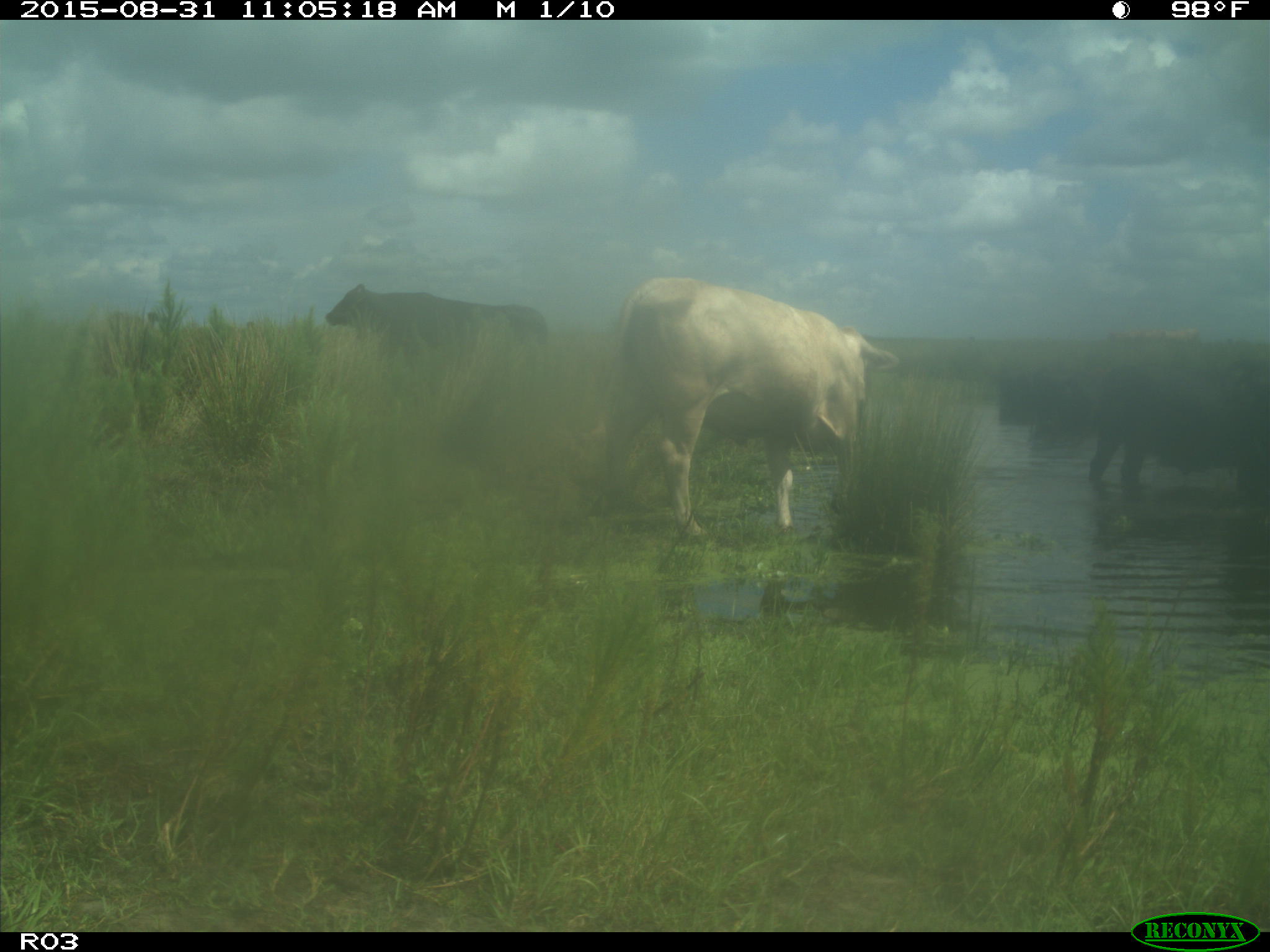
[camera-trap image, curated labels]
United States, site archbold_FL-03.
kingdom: Animalia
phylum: Chordata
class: Mammalia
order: Artiodactyla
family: Bovidae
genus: Bos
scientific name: Bos taurus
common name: domestic cow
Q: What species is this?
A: Bos taurus (domestic cow).